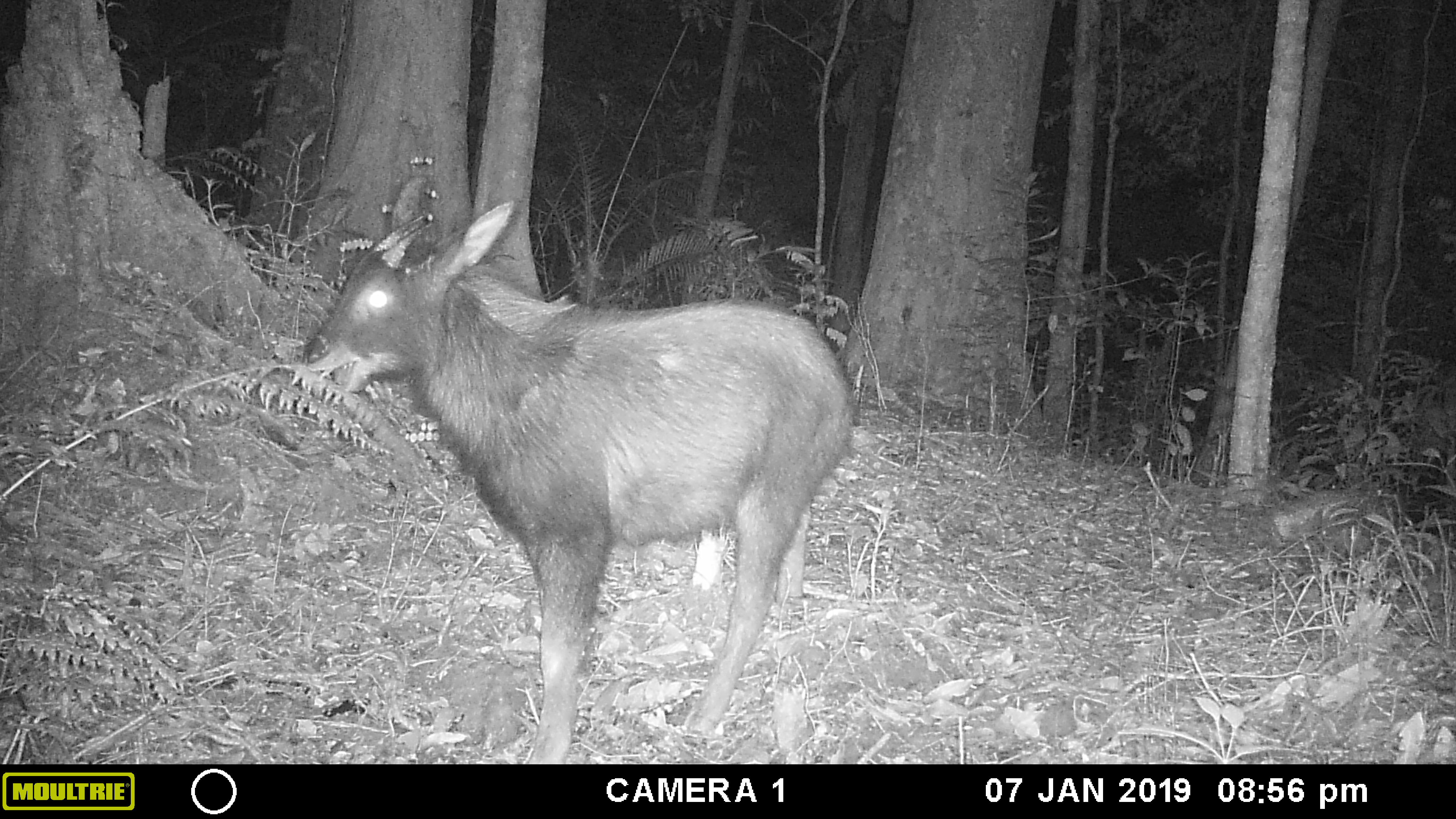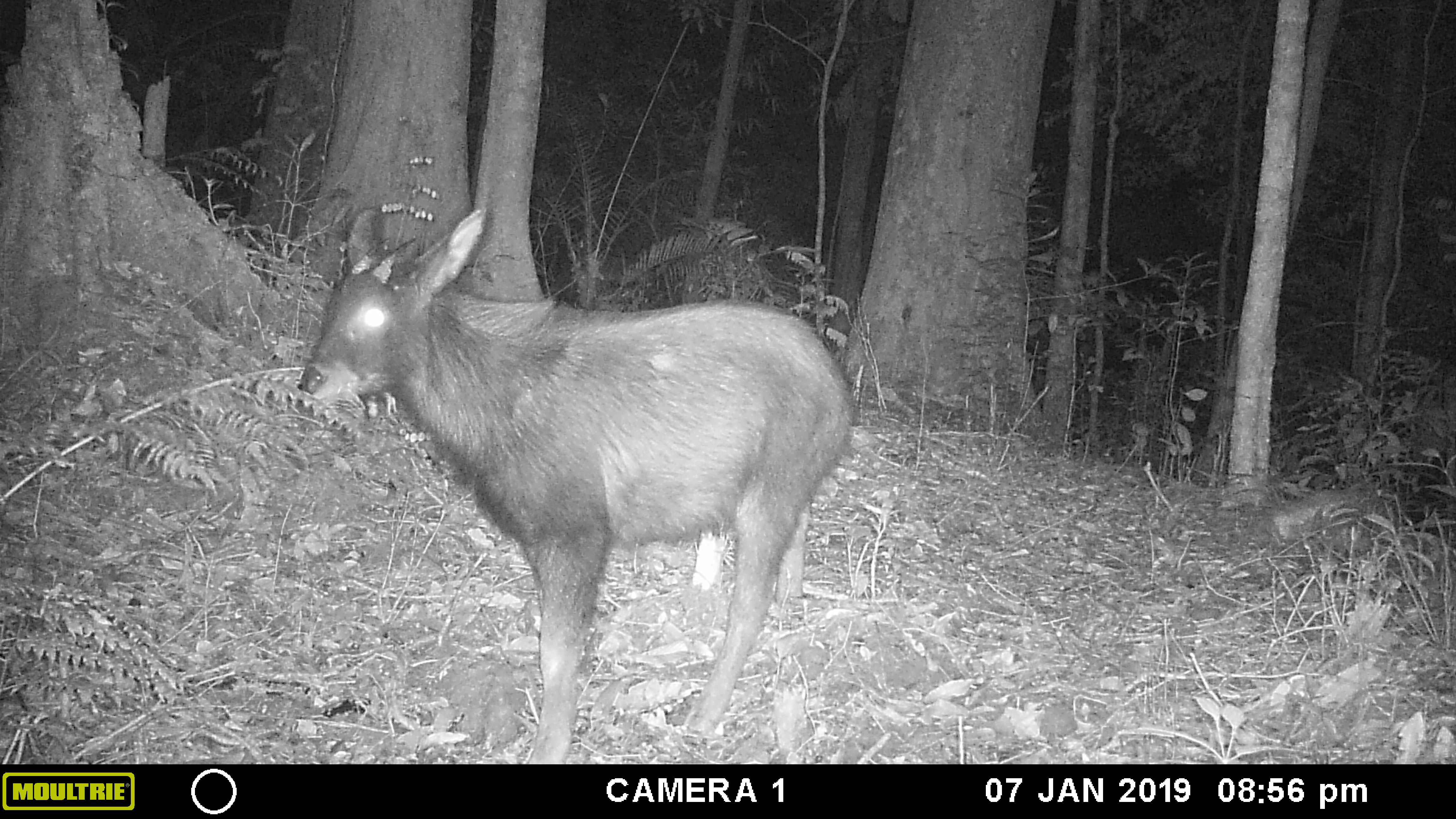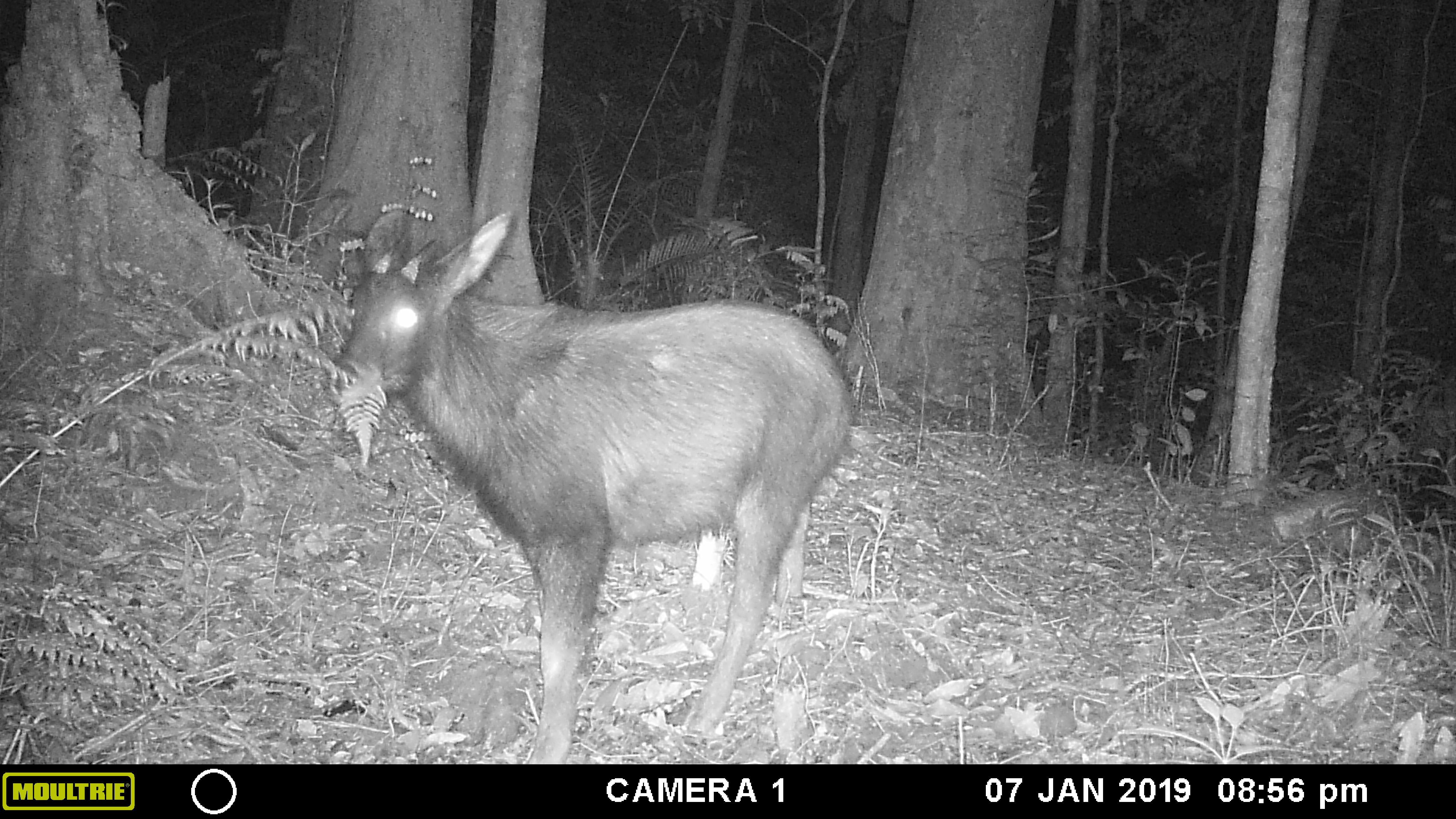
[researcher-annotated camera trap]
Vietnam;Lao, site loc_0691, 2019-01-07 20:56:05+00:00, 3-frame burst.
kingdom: Animalia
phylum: Chordata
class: Mammalia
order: Artiodactyla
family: Bovidae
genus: Capricornis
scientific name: Capricornis sumatraensis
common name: chinese serow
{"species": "chinese serow (Capricornis sumatraensis)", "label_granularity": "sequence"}